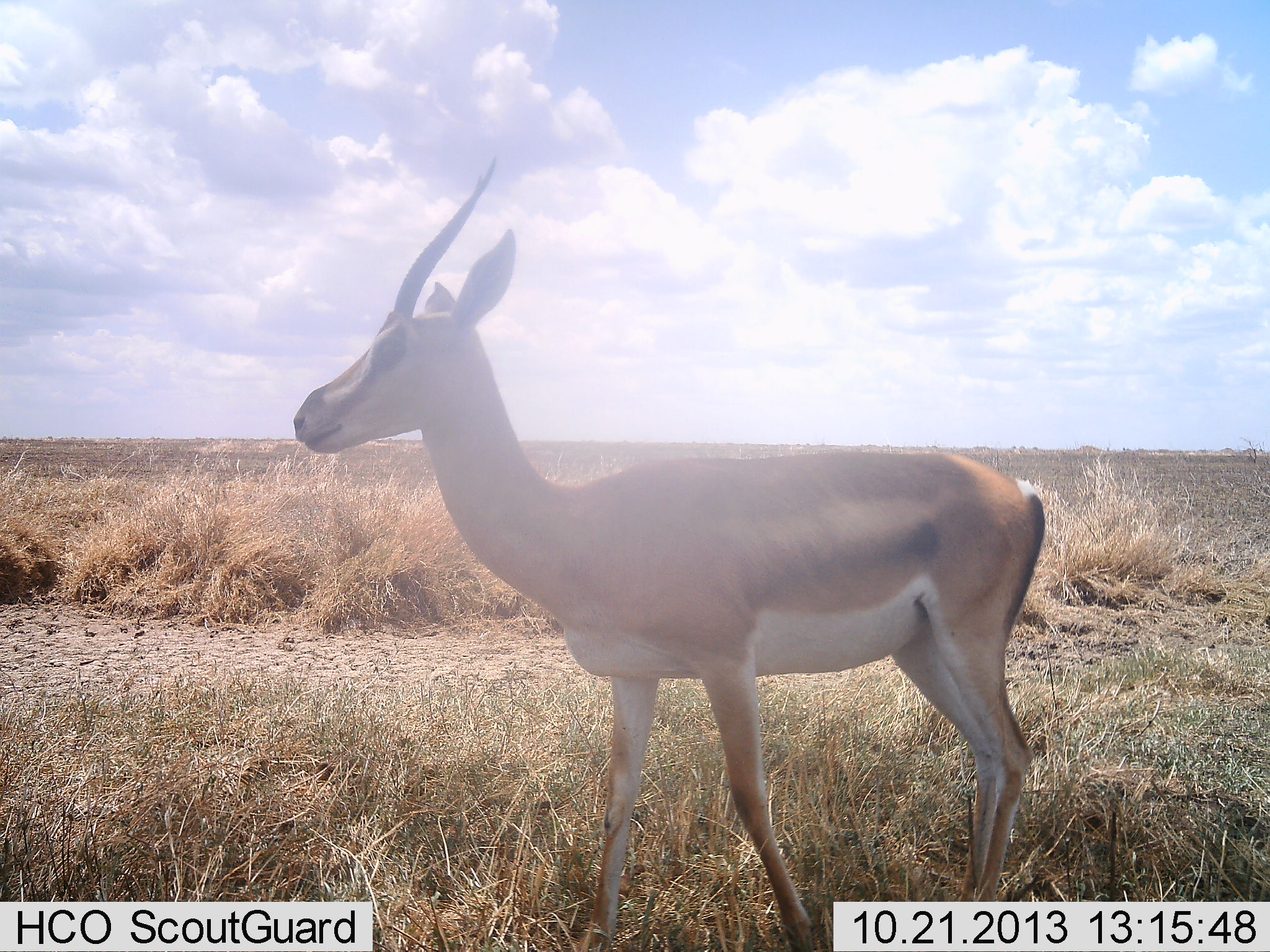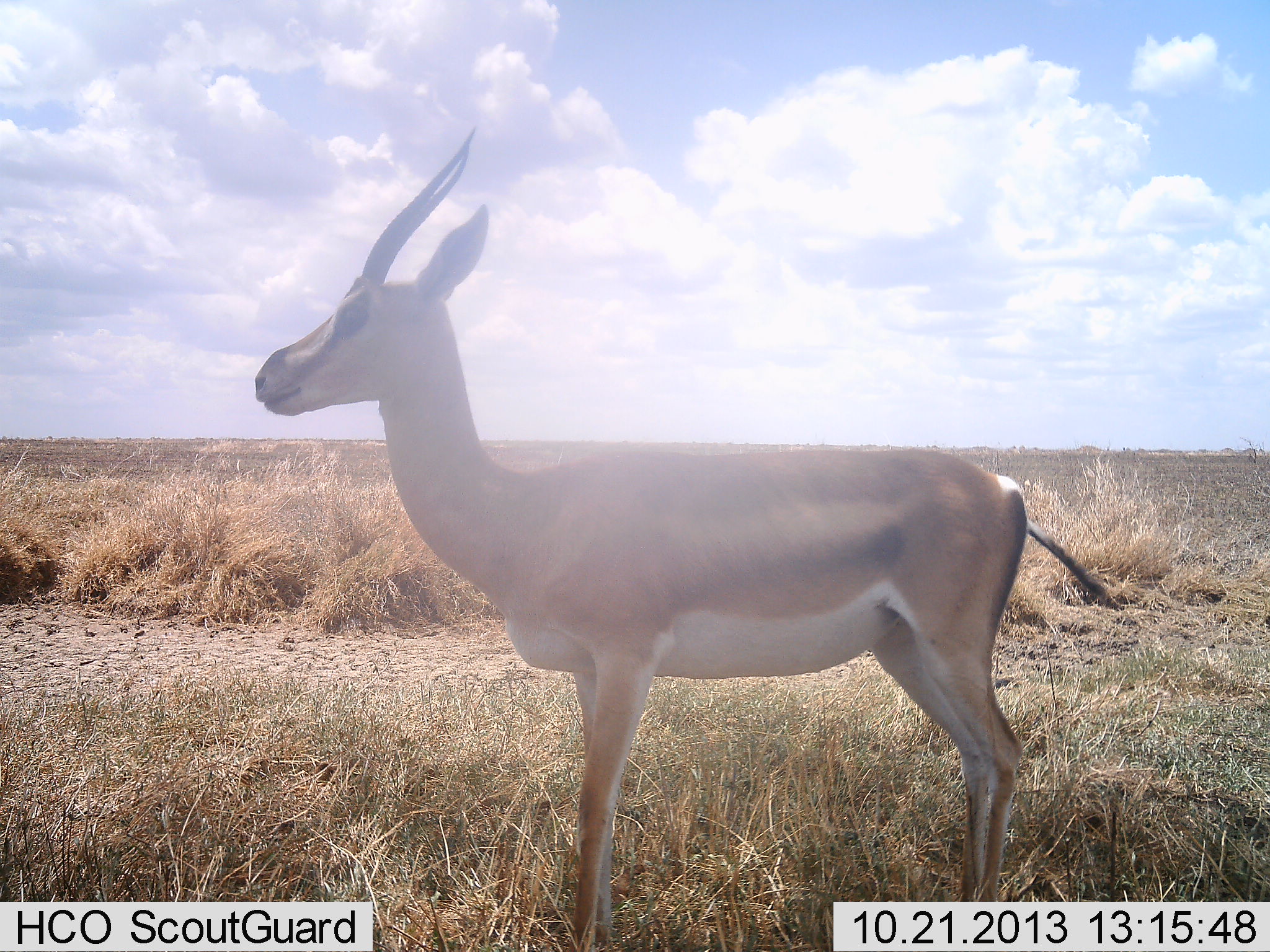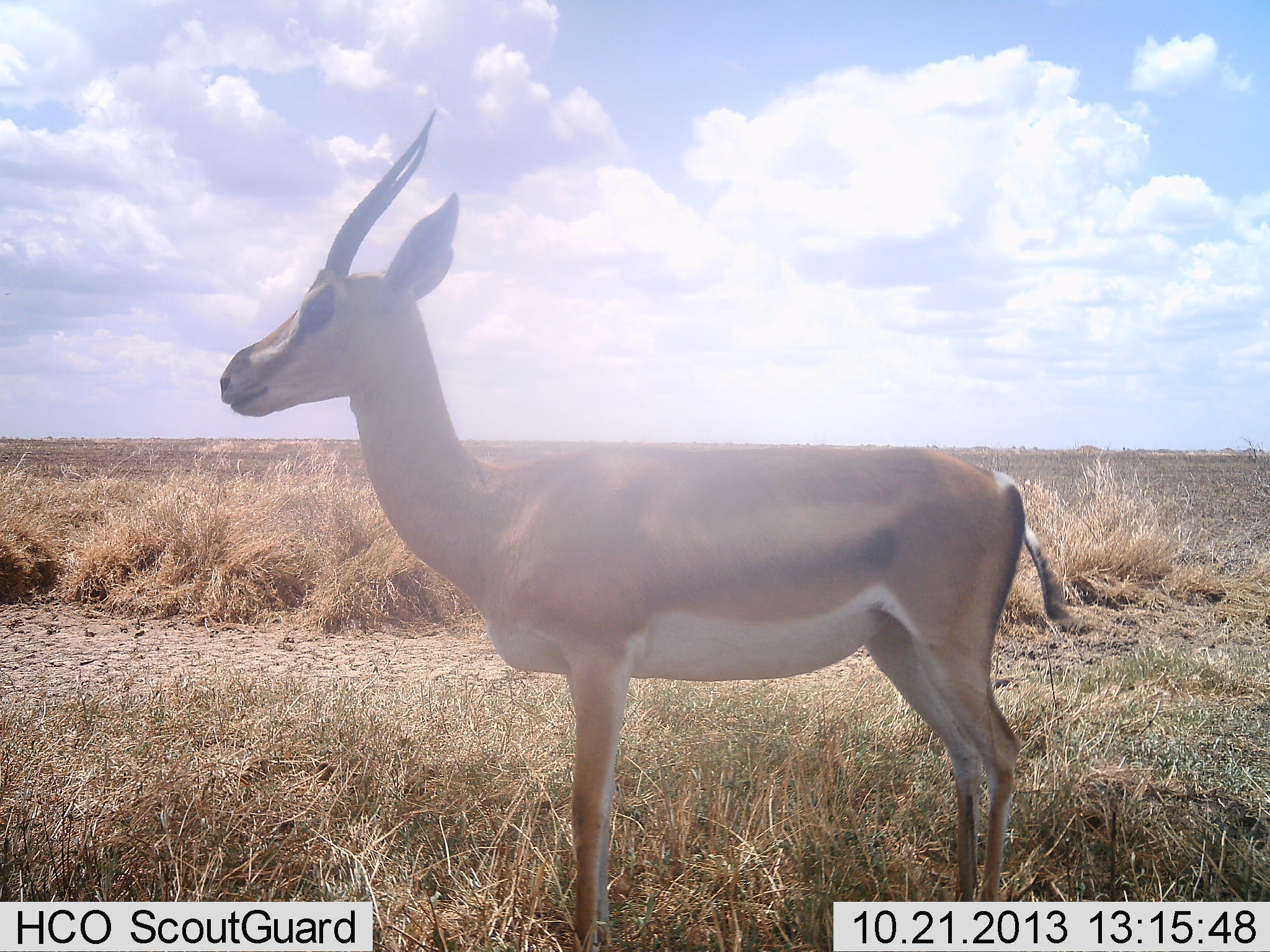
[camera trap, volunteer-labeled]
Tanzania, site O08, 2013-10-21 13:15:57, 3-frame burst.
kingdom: Animalia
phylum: Chordata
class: Mammalia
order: Artiodactyla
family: Bovidae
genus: Nanger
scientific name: Nanger granti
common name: grant's gazelle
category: gazellegrants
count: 1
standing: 81%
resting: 0%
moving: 22%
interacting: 0%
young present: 0%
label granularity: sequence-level